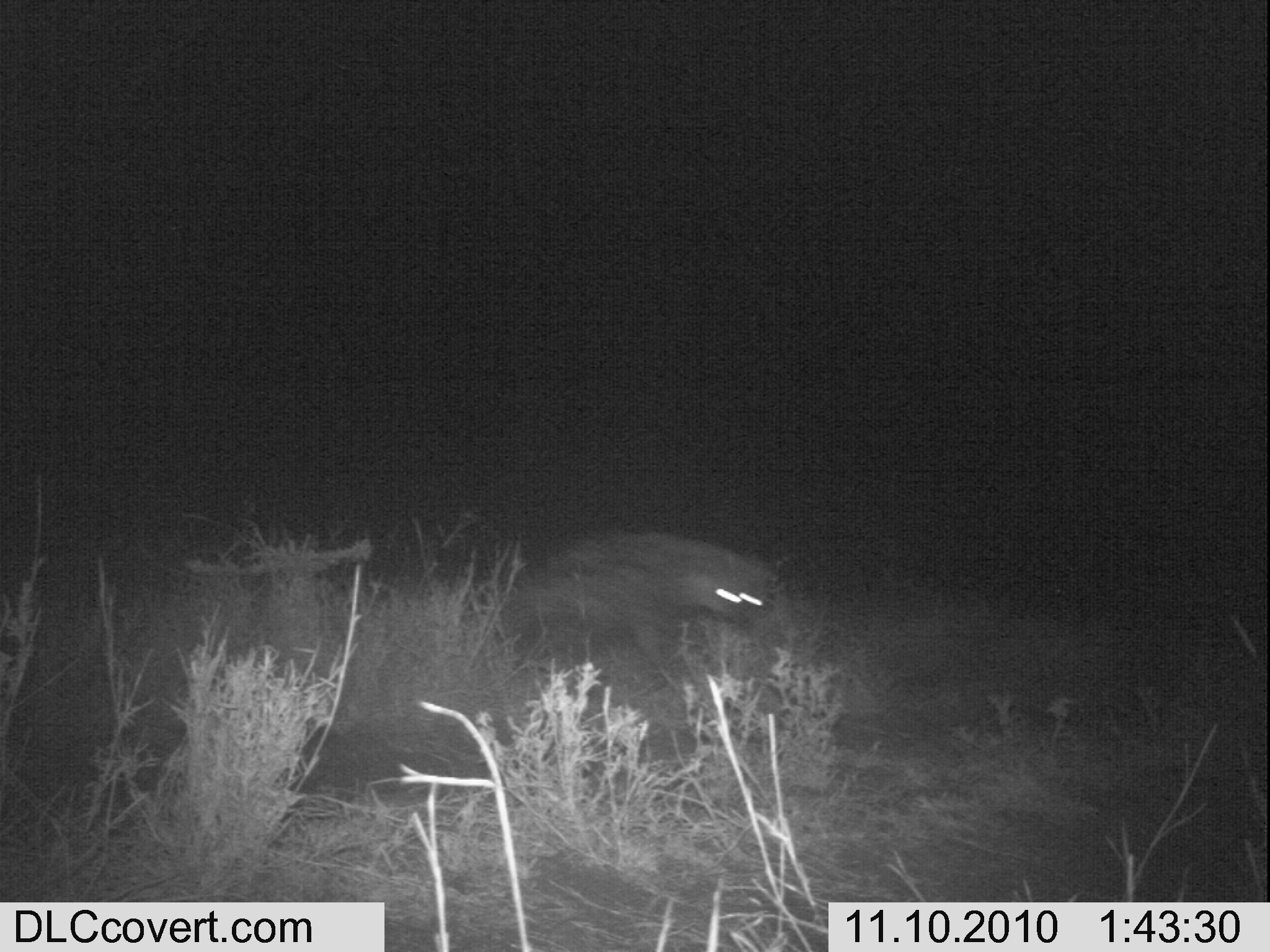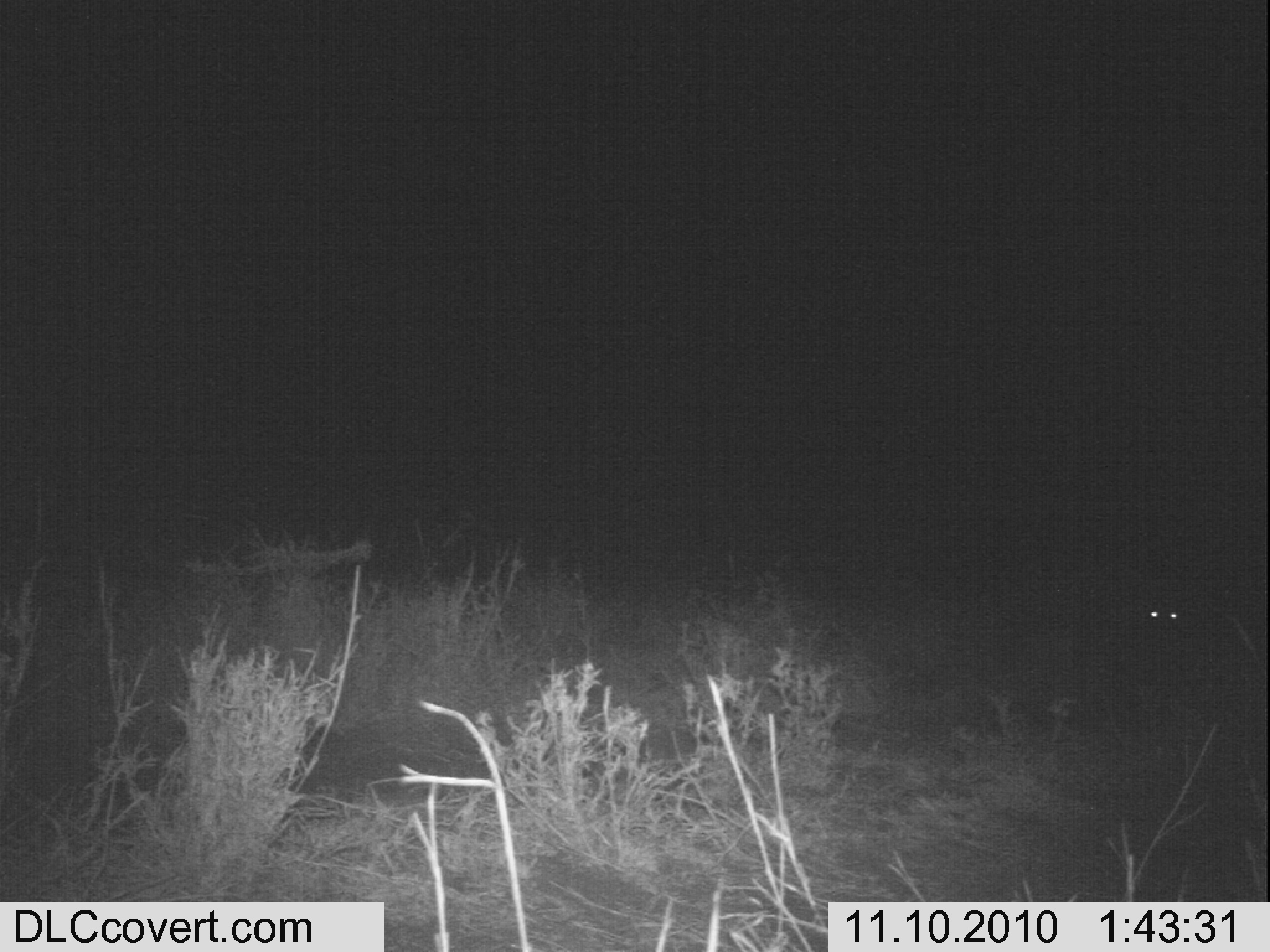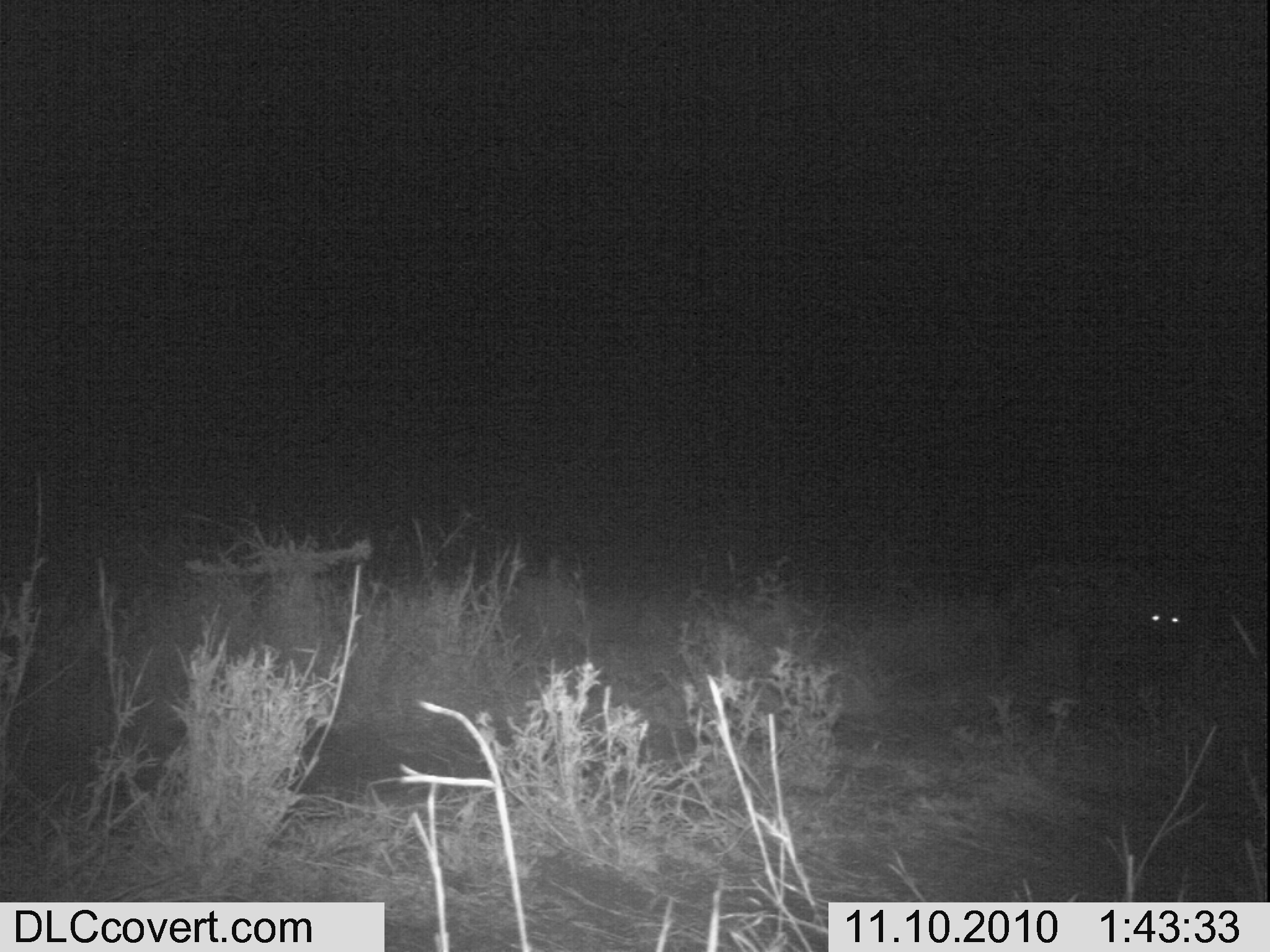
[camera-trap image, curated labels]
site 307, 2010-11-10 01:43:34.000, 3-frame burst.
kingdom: Animalia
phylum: Chordata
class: Mammalia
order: Carnivora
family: Hyaenidae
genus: Crocuta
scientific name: Crocuta crocuta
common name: spotted hyena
Crocuta crocuta (spotted hyena), count 1.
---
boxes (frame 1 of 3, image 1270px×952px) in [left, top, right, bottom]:
crocuta crocuta: [518, 525, 800, 683]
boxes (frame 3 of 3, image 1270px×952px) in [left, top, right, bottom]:
crocuta crocuta: [966, 542, 1216, 717]